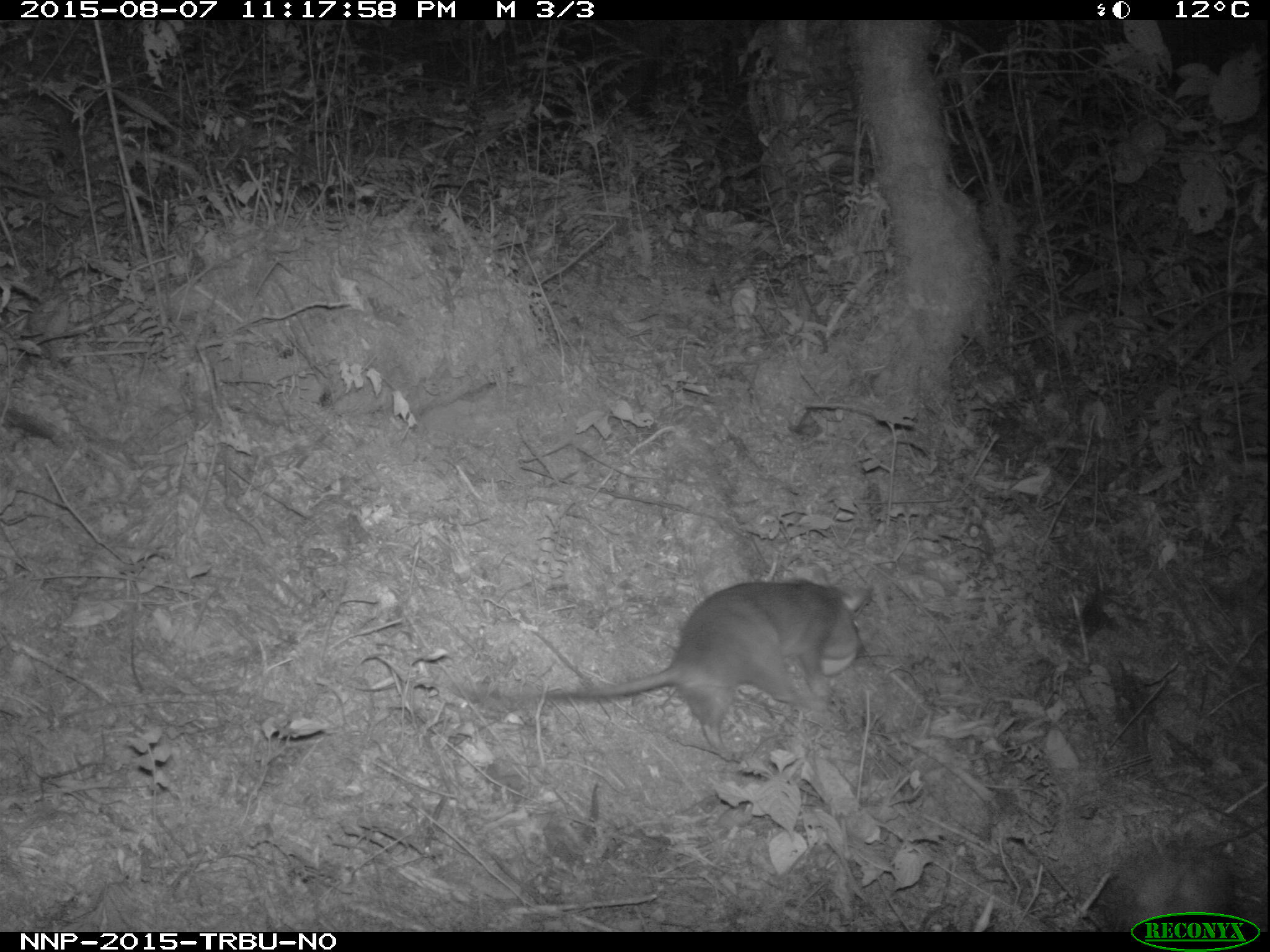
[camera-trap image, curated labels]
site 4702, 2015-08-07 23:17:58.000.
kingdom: Animalia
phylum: Chordata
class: Mammalia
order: Rodentia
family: Nesomyidae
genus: Cricetomys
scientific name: Cricetomys gambianus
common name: african giant pouched rat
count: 1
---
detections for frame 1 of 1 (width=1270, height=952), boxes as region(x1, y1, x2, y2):
cricetomys gambianus: region(445, 580, 870, 759)